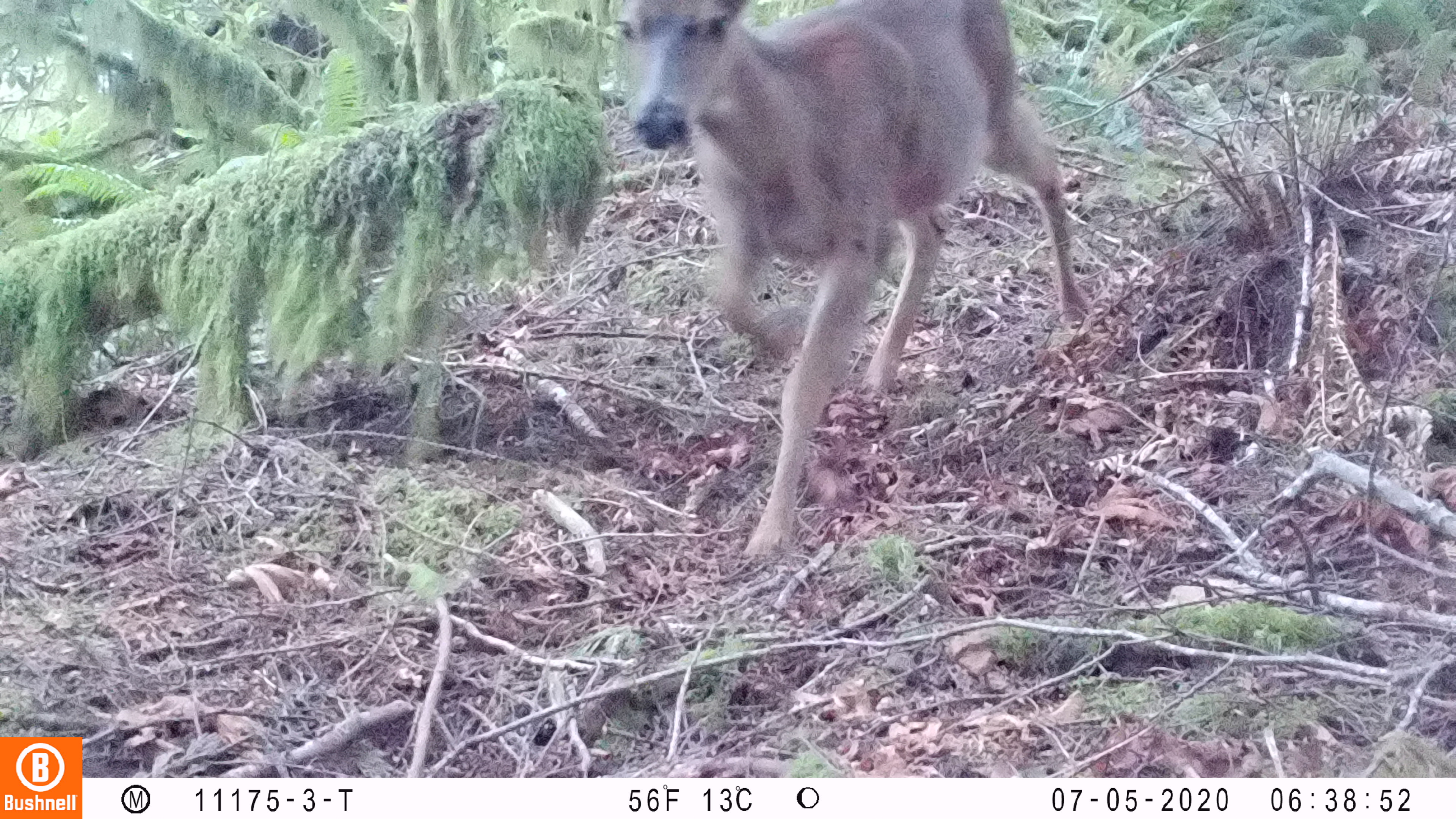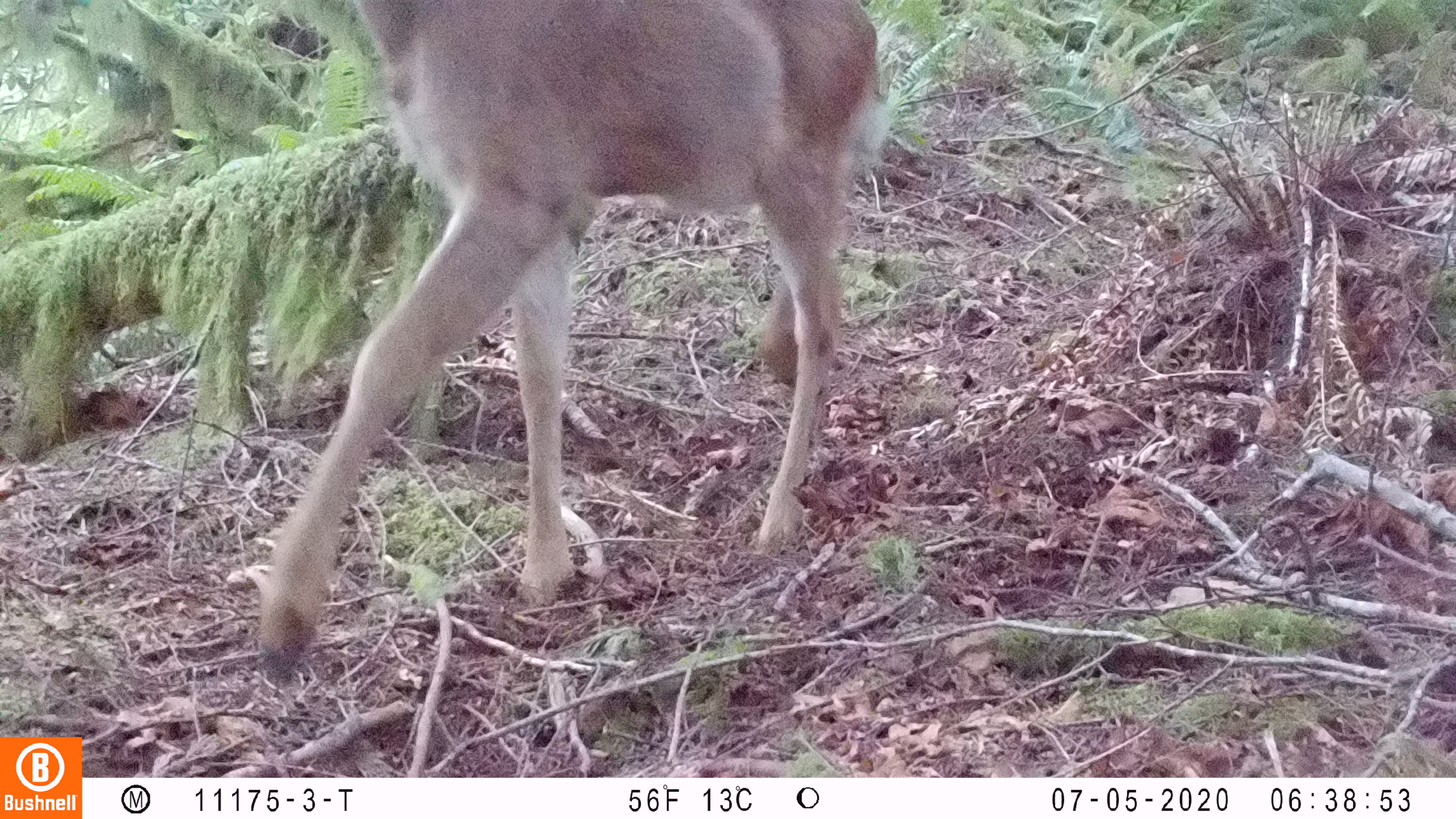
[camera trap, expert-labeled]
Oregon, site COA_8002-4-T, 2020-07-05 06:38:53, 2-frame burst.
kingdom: Animalia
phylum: Chordata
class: Mammalia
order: Artiodactyla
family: Cervidae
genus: Odocoileus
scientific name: Odocoileus hemionus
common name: black-tailed deer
Black-tailed deer (Odocoileus hemionus).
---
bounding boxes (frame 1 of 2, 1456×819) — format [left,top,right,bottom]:
black-tailed deer: [605,0,1098,562]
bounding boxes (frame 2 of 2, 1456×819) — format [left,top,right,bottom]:
black-tailed deer: [243,0,916,687]